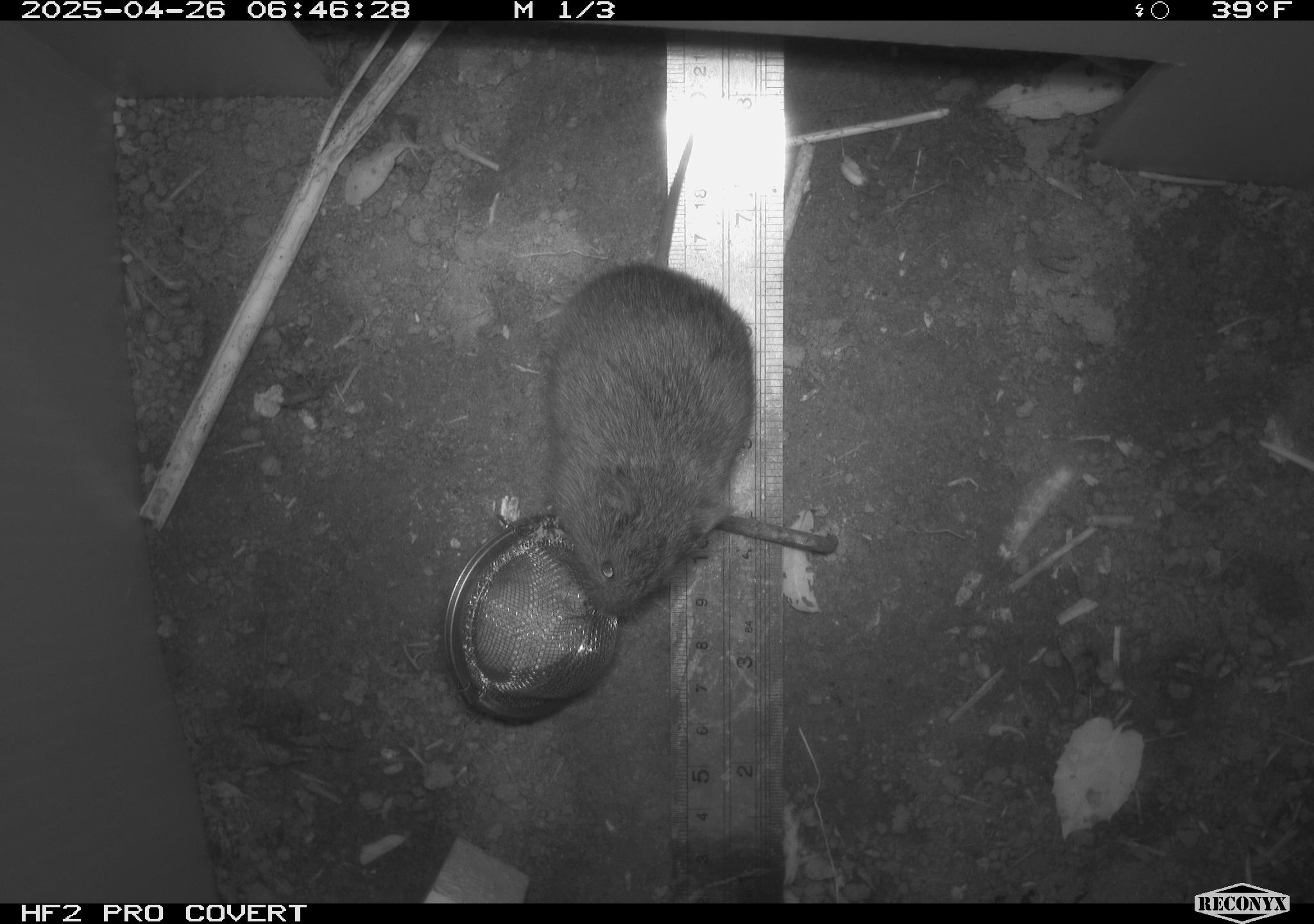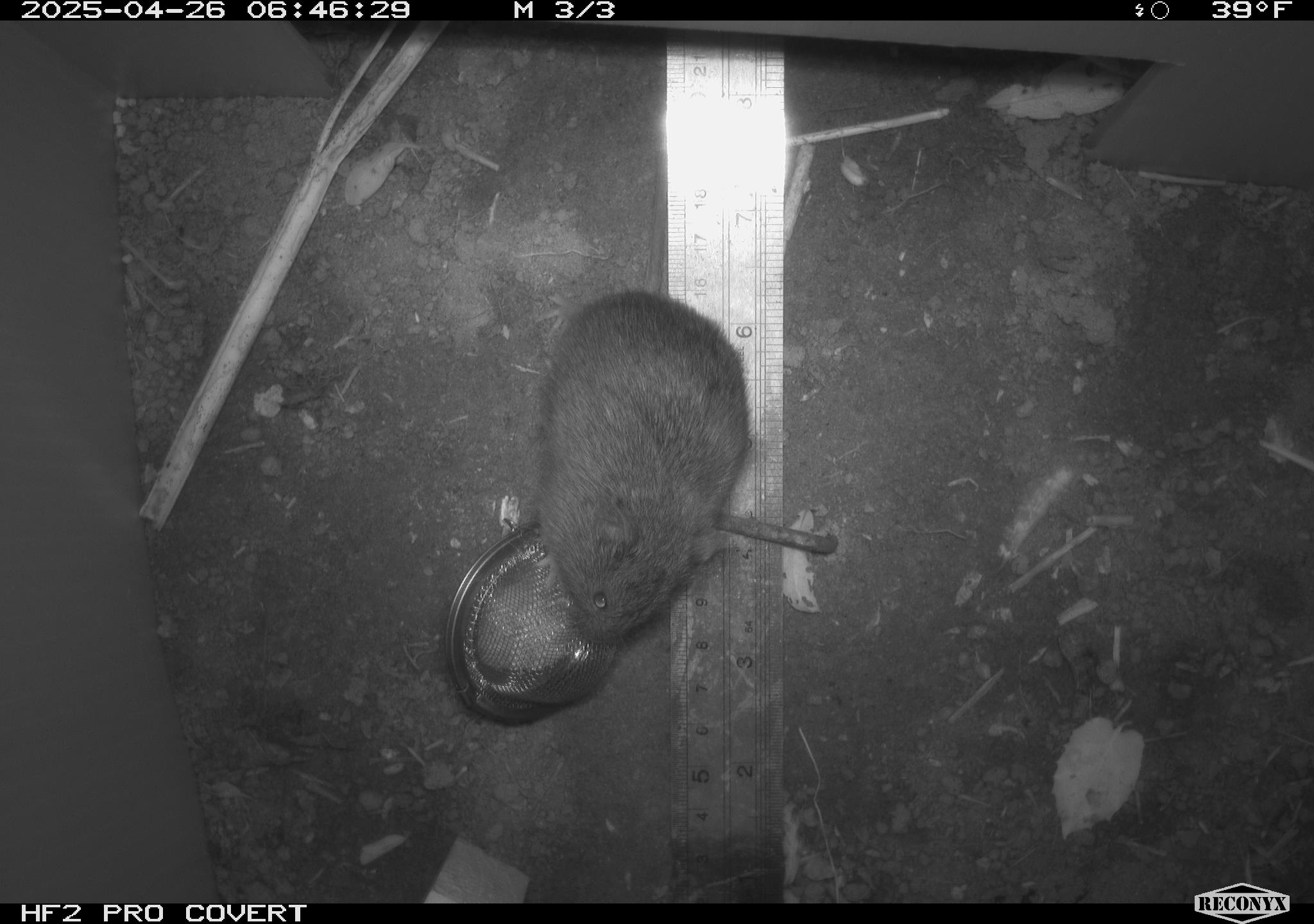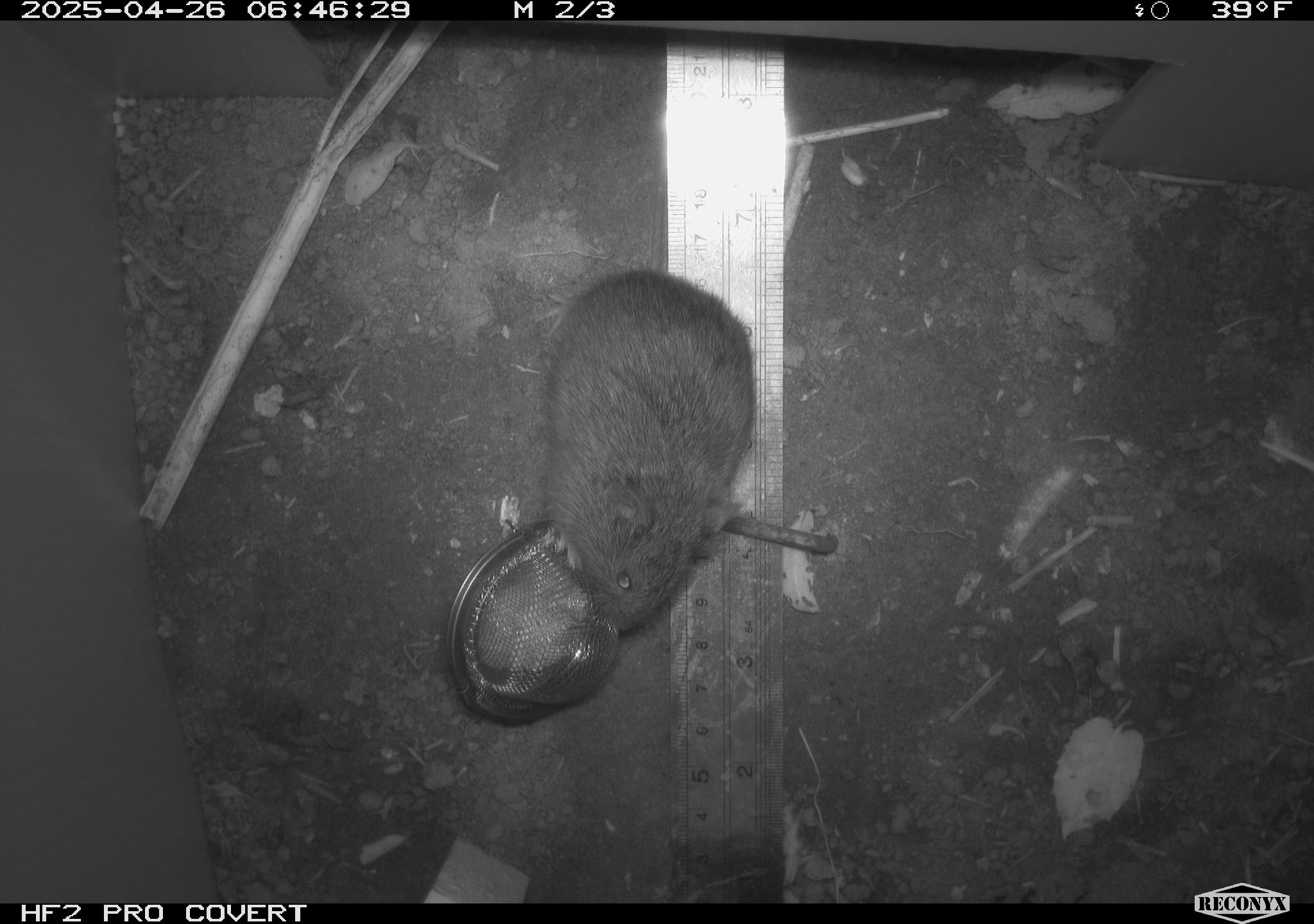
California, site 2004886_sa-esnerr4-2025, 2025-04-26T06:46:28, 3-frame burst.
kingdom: Animalia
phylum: Chordata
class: Mammalia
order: Rodentia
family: Cricetidae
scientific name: Arvicolinae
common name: voles, lemmings, and muskrats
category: arvicolinae subfamily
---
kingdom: Animalia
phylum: Chordata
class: Mammalia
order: Rodentia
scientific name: Rodentia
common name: rodent